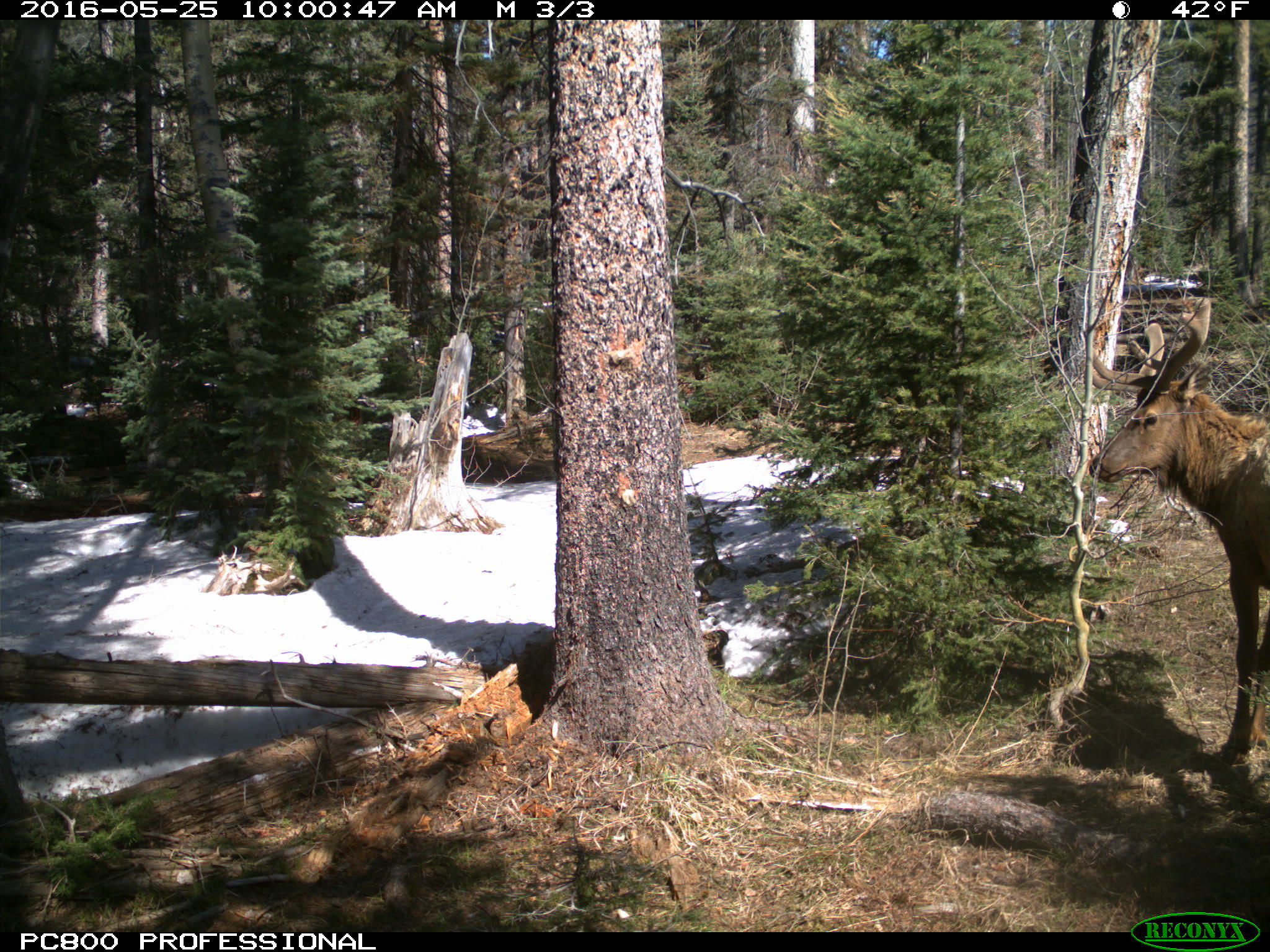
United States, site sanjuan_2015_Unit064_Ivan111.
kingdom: Animalia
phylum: Chordata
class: Mammalia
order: Artiodactyla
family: Cervidae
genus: Cervus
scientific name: Cervus elaphus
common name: red deer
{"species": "Cervus elaphus (red deer)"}